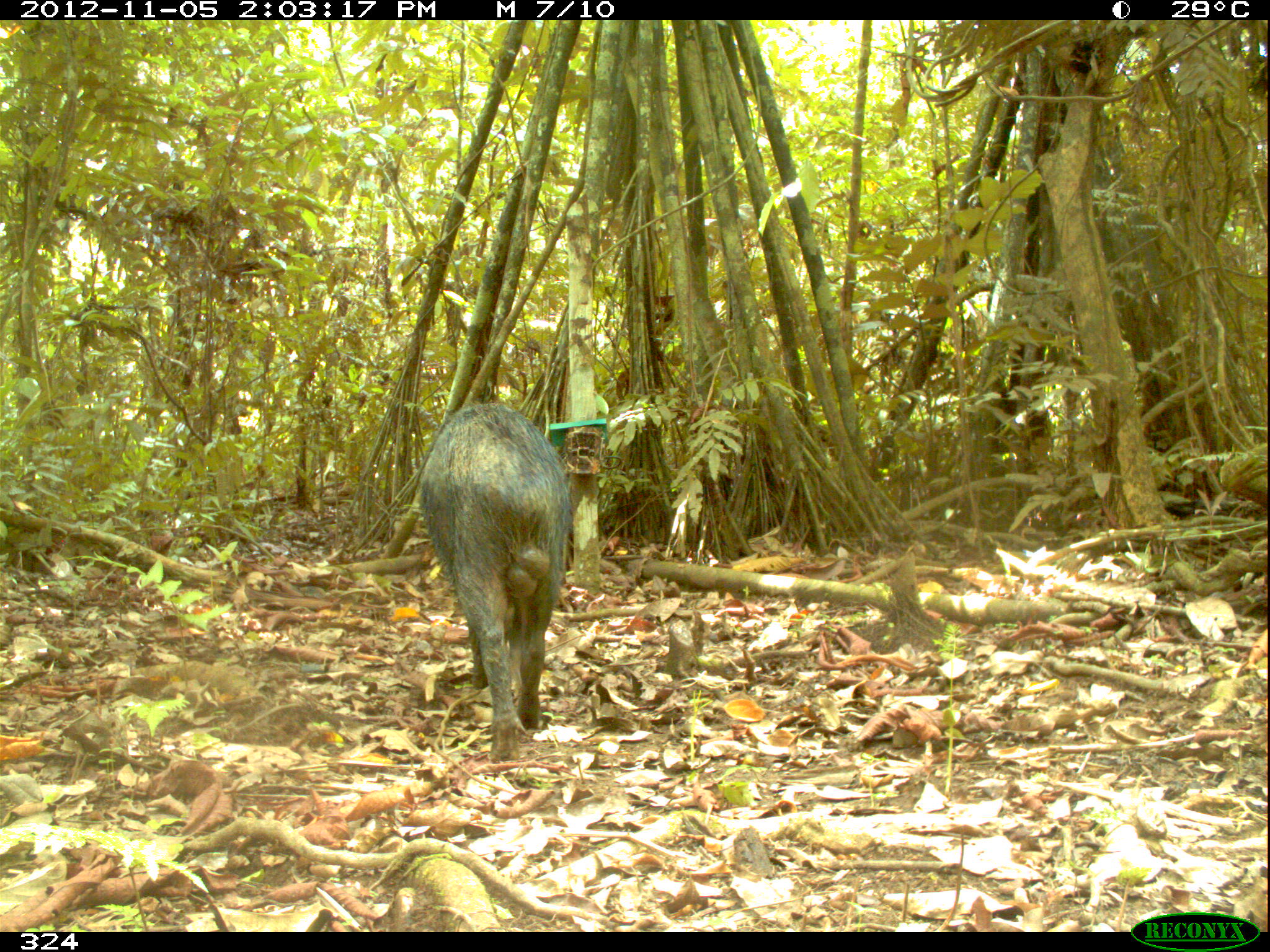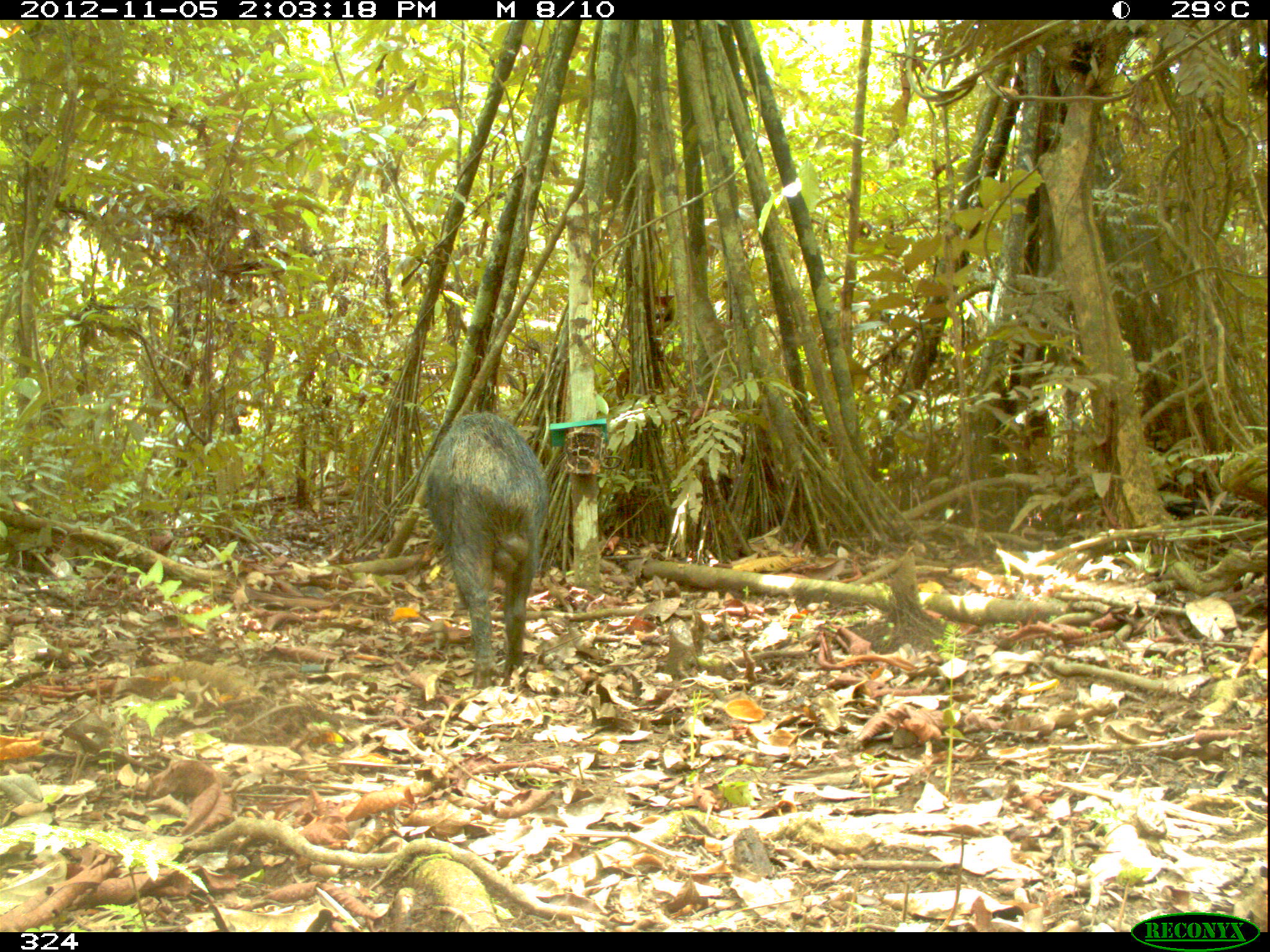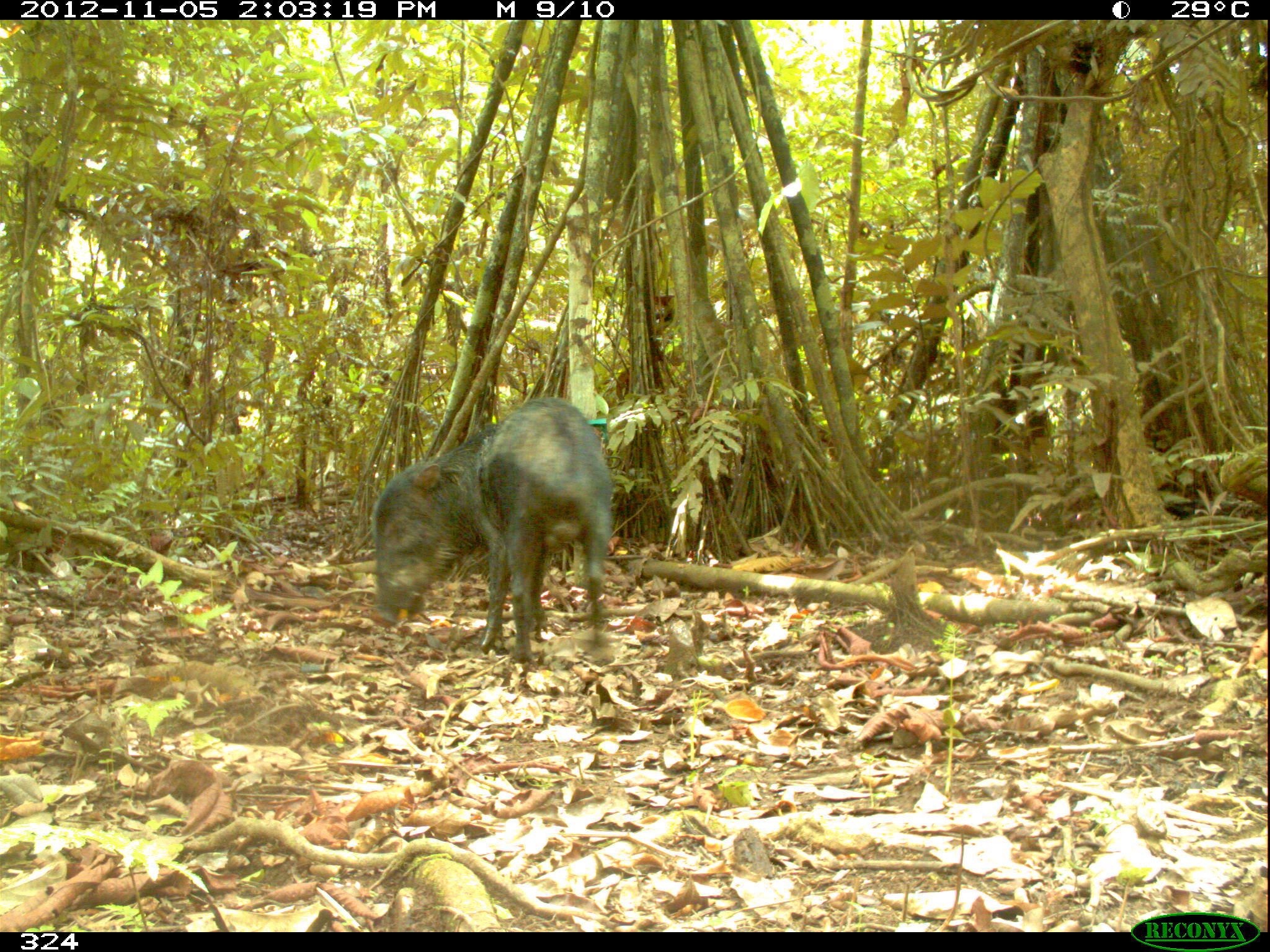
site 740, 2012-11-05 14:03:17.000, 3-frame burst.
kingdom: Animalia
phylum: Chordata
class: Mammalia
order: Artiodactyla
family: Tayassuidae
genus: Tayassu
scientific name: Tayassu pecari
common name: white-lipped peccary